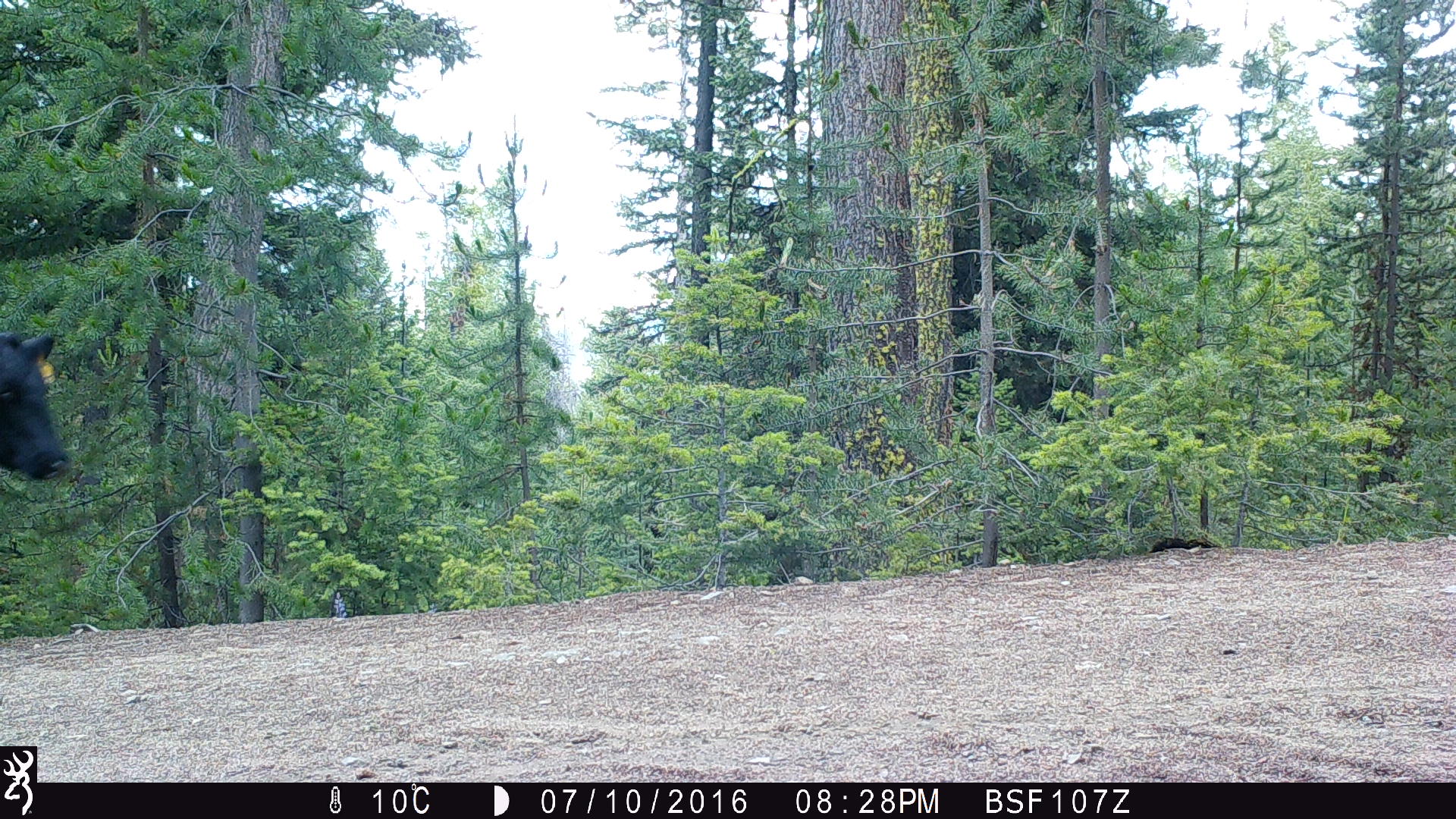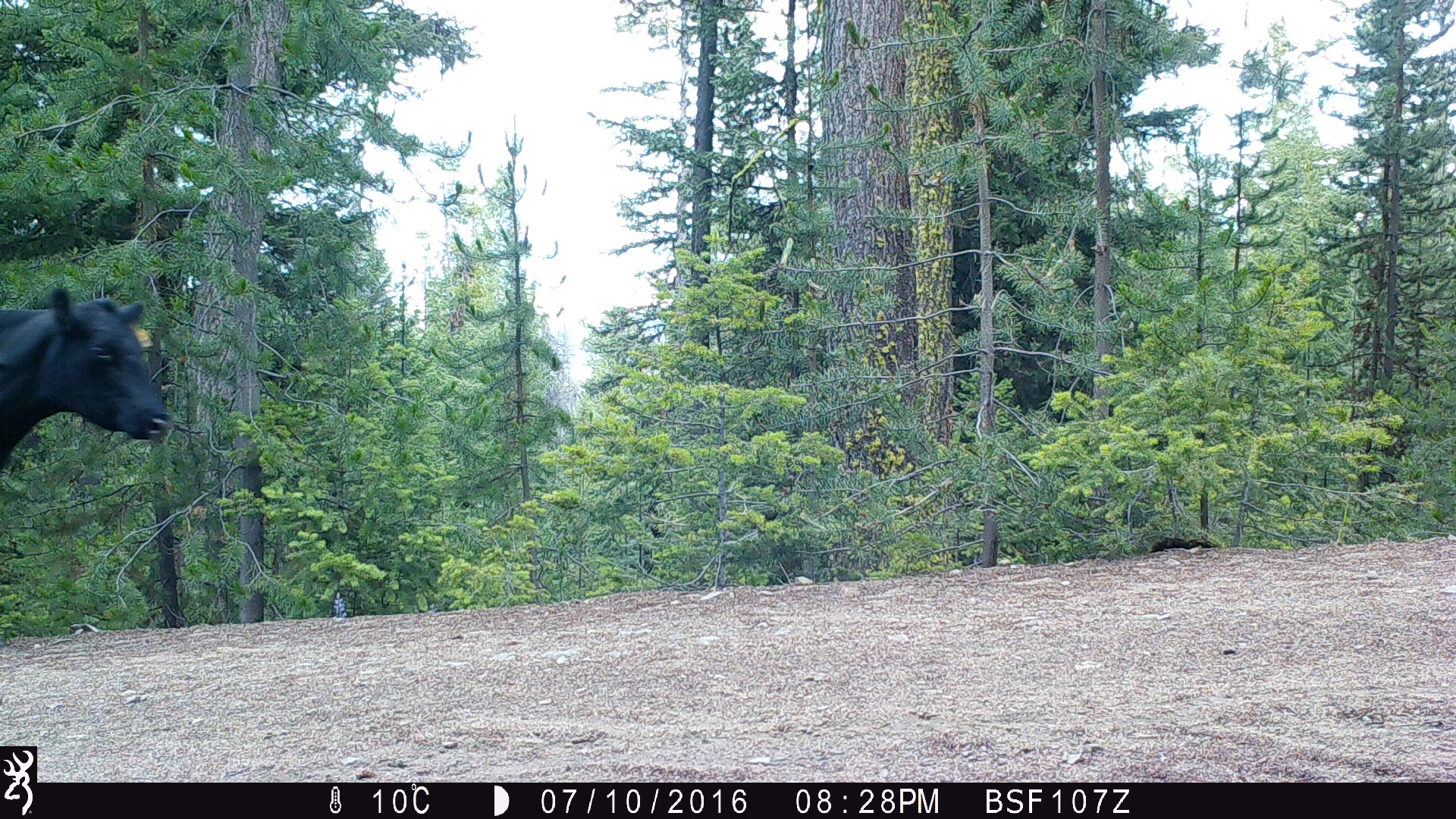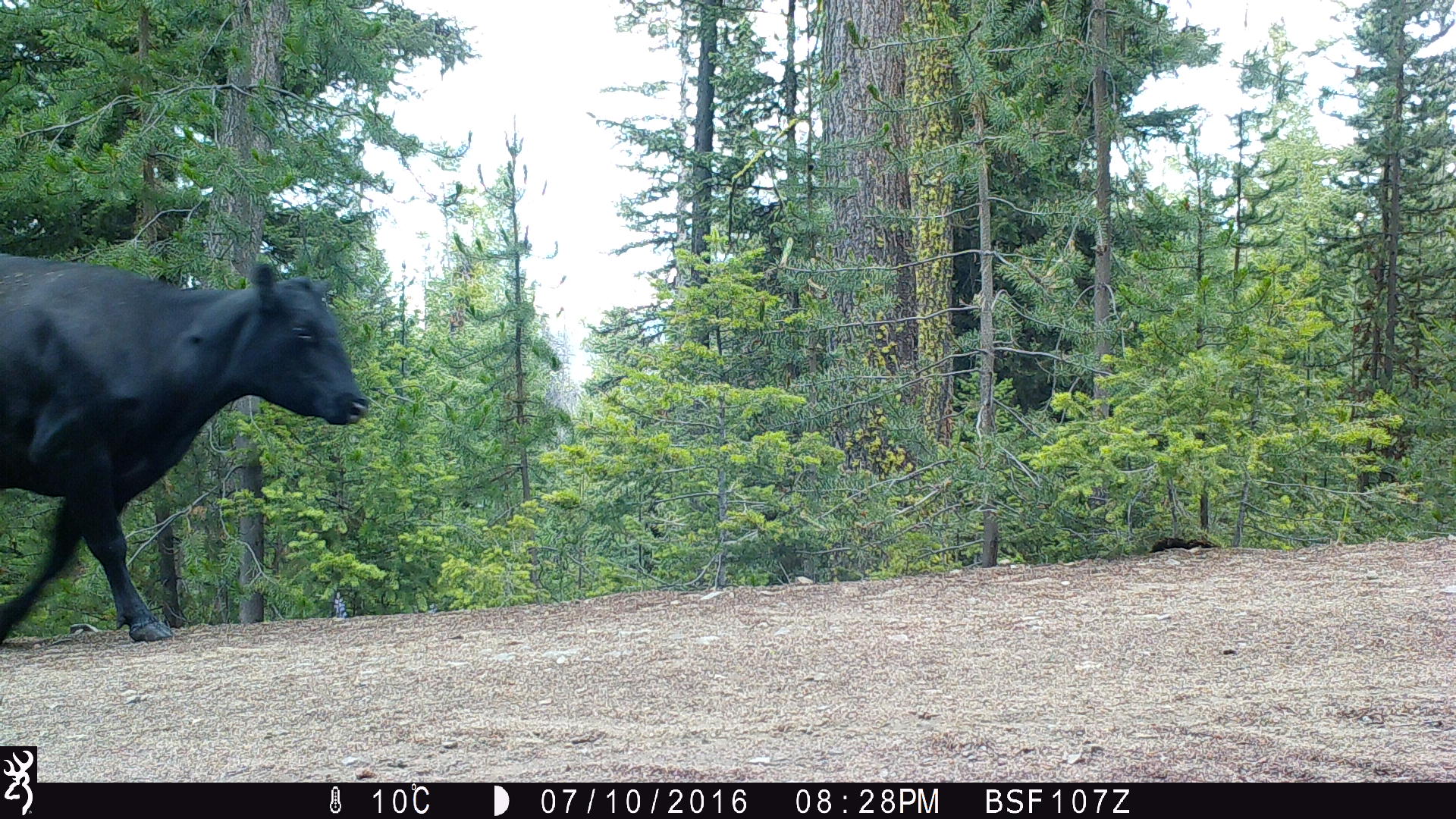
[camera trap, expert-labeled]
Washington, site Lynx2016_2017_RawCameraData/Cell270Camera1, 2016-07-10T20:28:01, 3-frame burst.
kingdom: Animalia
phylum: Chordata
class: Mammalia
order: Artiodactyla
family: Bovidae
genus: Bos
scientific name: Bos taurus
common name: domestic cattle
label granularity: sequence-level